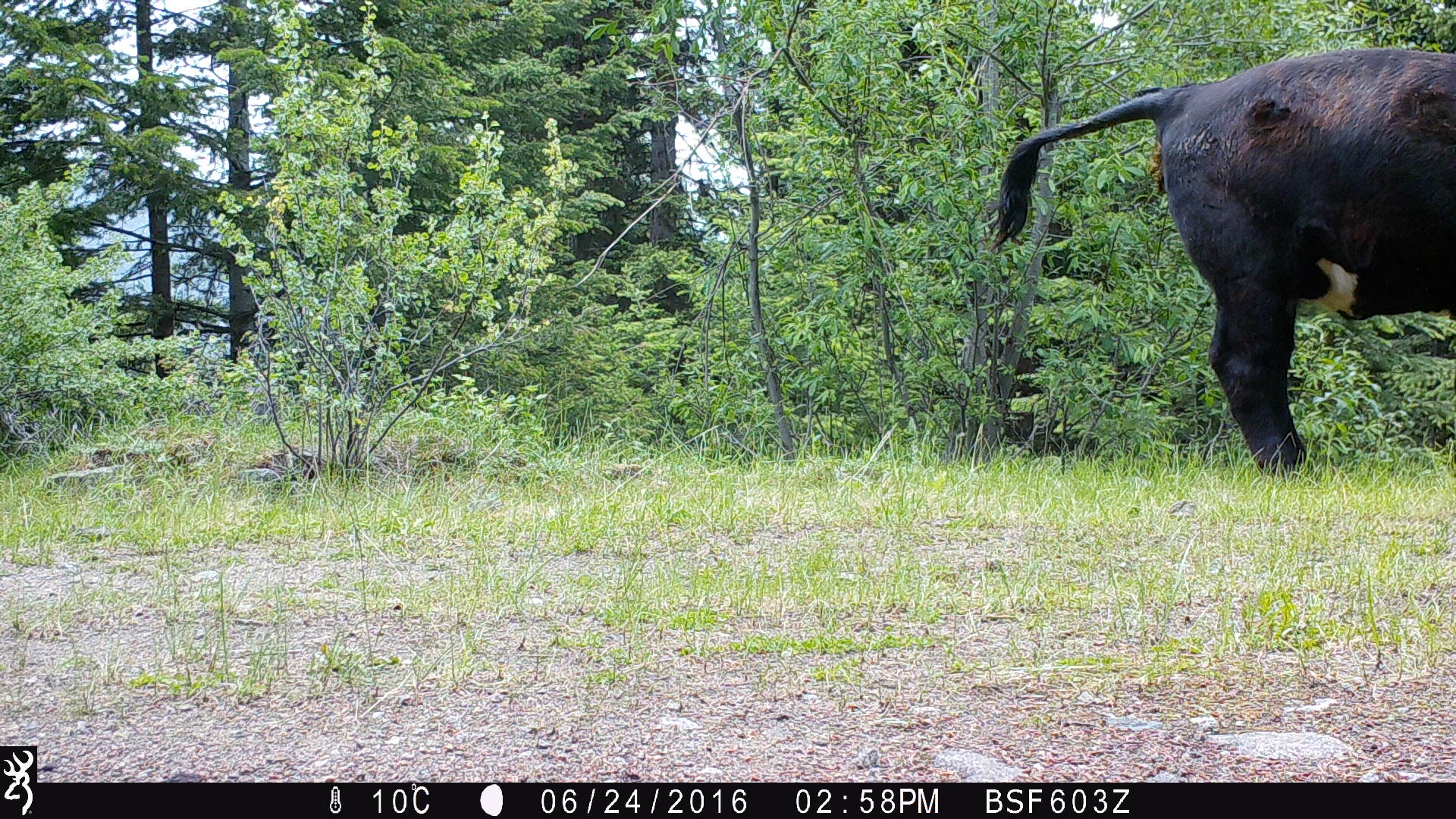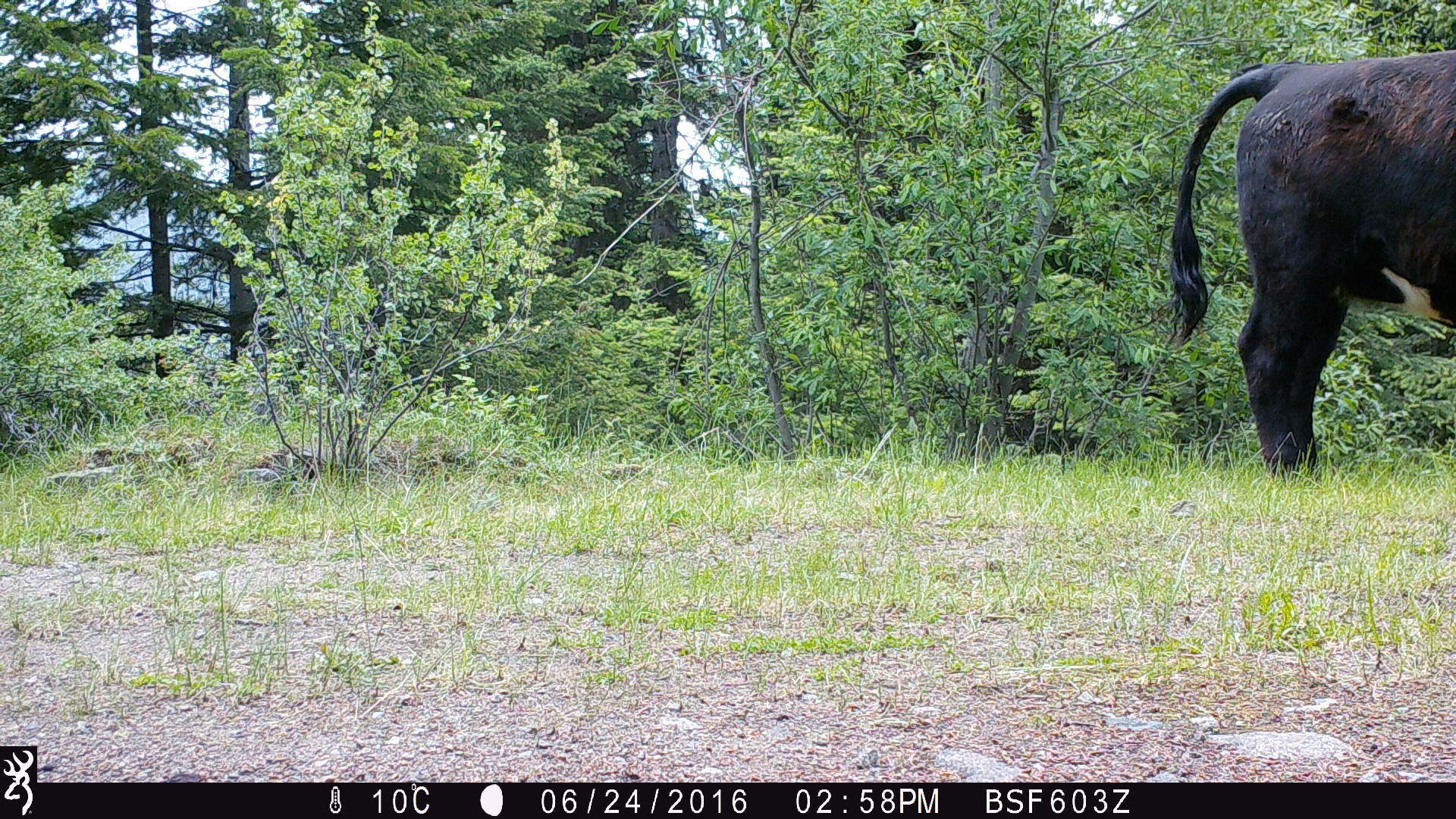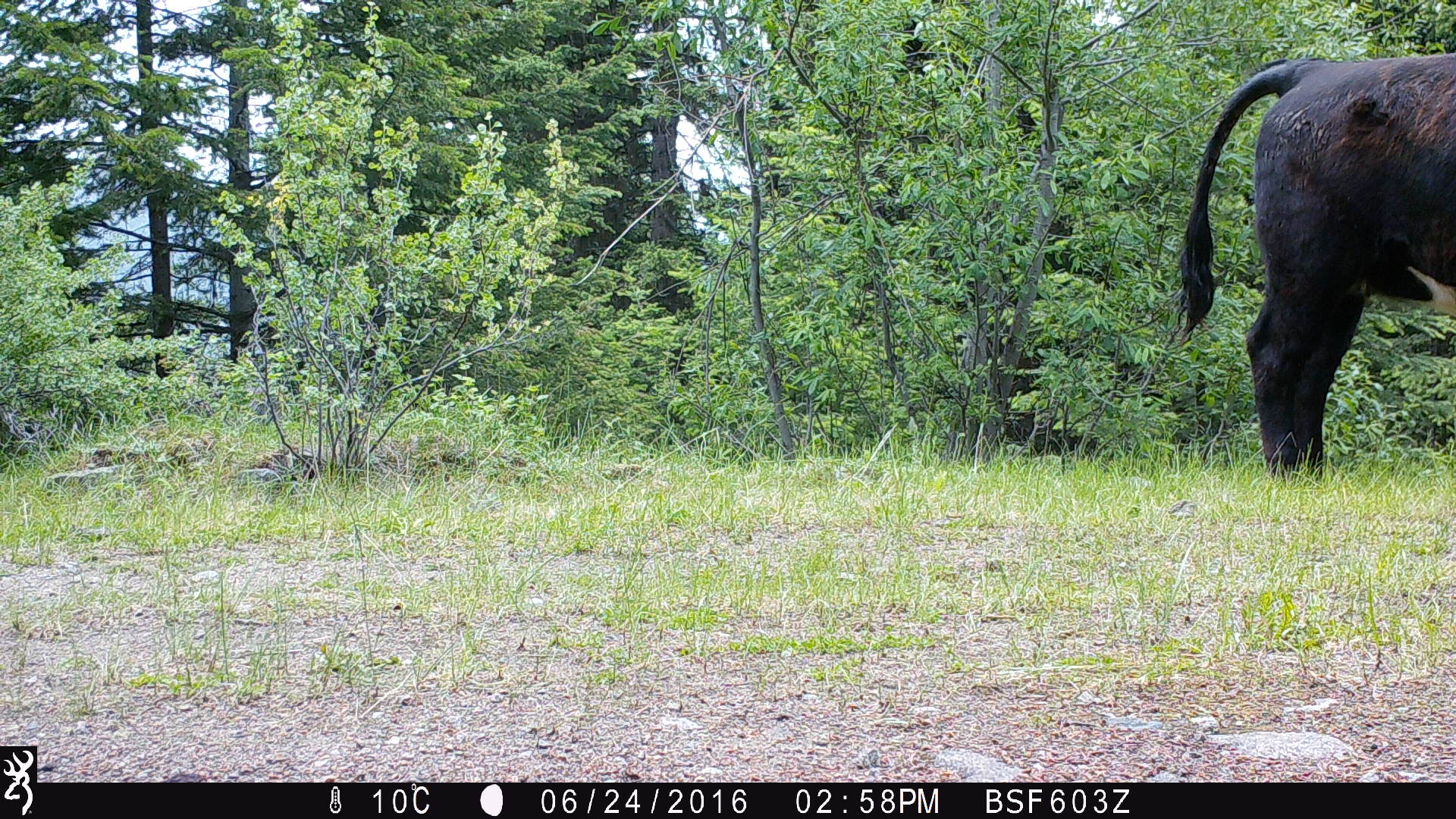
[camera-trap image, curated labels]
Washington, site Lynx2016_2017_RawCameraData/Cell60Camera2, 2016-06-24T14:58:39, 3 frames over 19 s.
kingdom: Animalia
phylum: Chordata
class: Mammalia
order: Artiodactyla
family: Bovidae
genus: Bos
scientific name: Bos taurus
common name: domestic cattle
Domestic cattle (Bos taurus). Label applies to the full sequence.